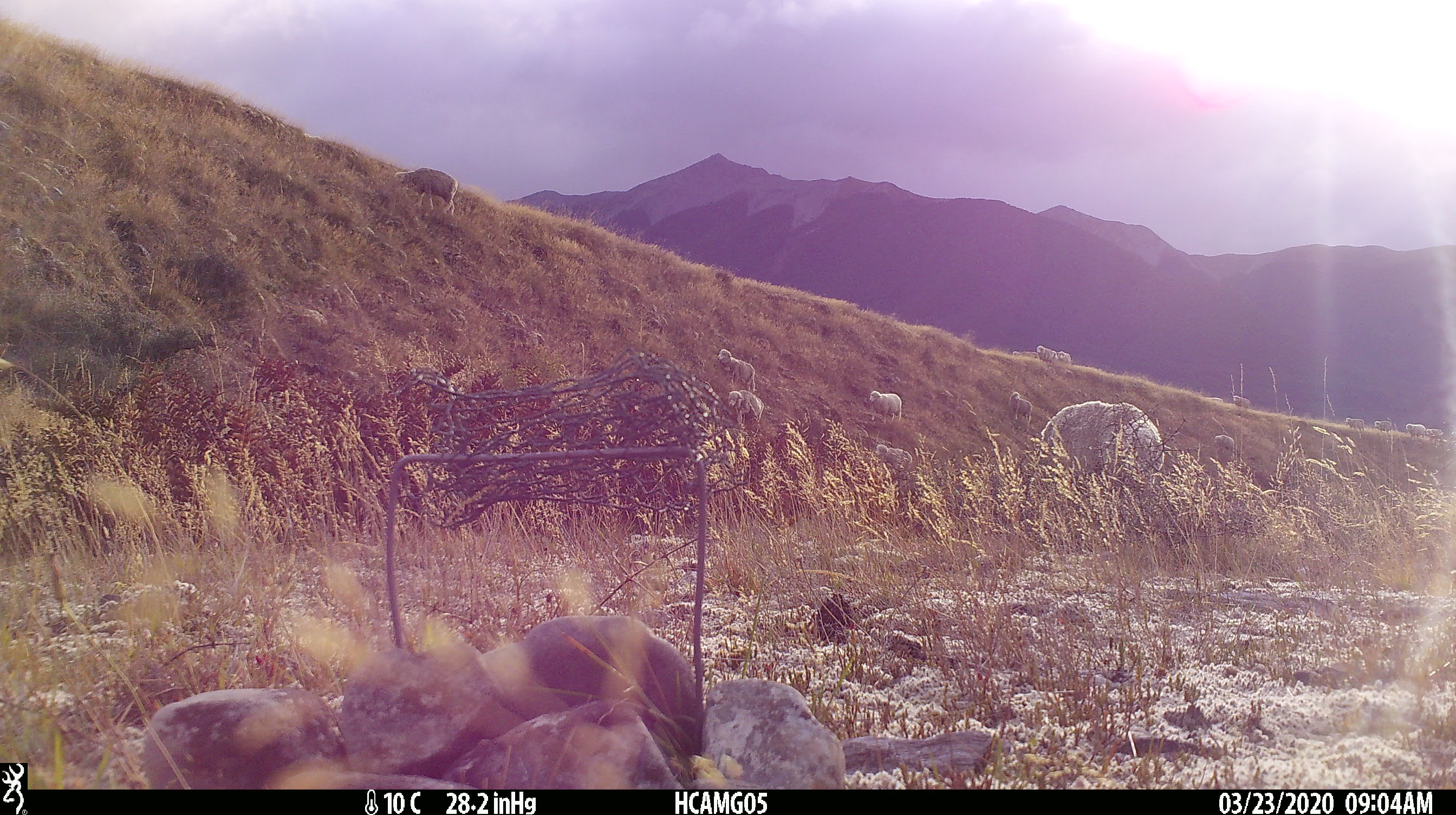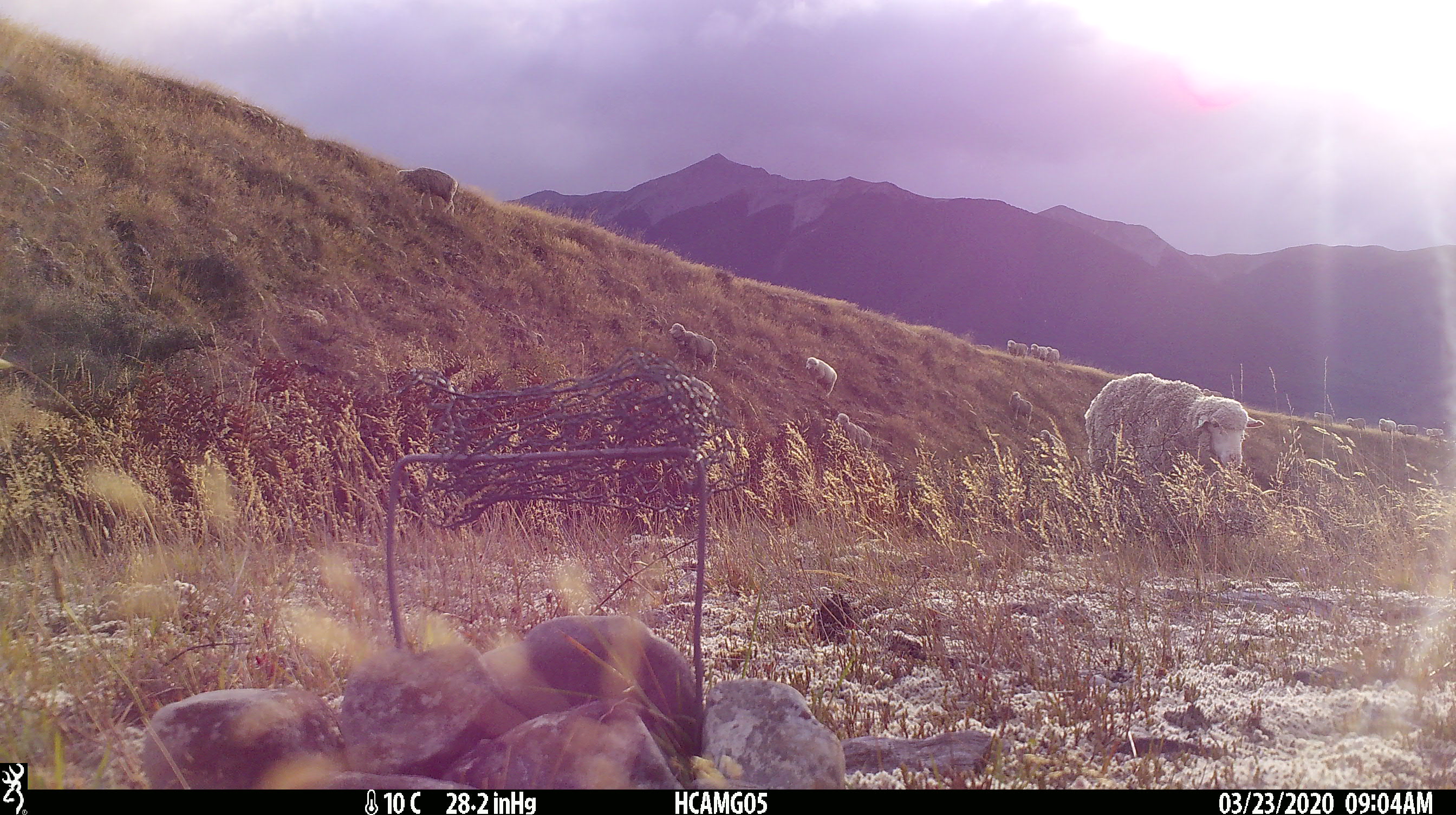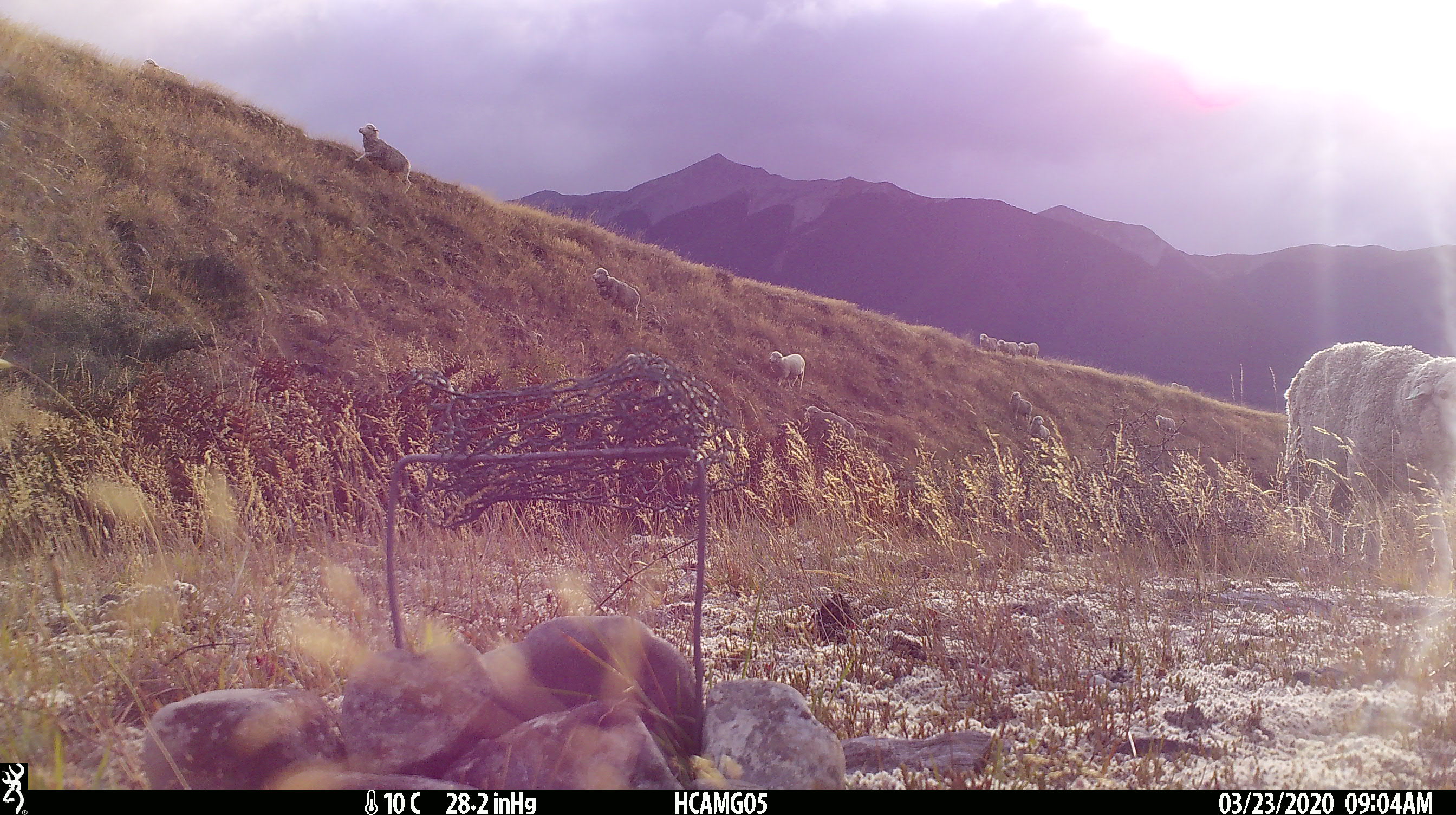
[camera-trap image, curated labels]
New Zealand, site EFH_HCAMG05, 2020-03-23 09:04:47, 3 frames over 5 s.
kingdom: Animalia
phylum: Chordata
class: Mammalia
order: Artiodactyla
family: Bovidae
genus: Ovis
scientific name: Ovis aries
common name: domestic sheep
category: sheep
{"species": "sheep (domestic sheep) (Ovis aries)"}